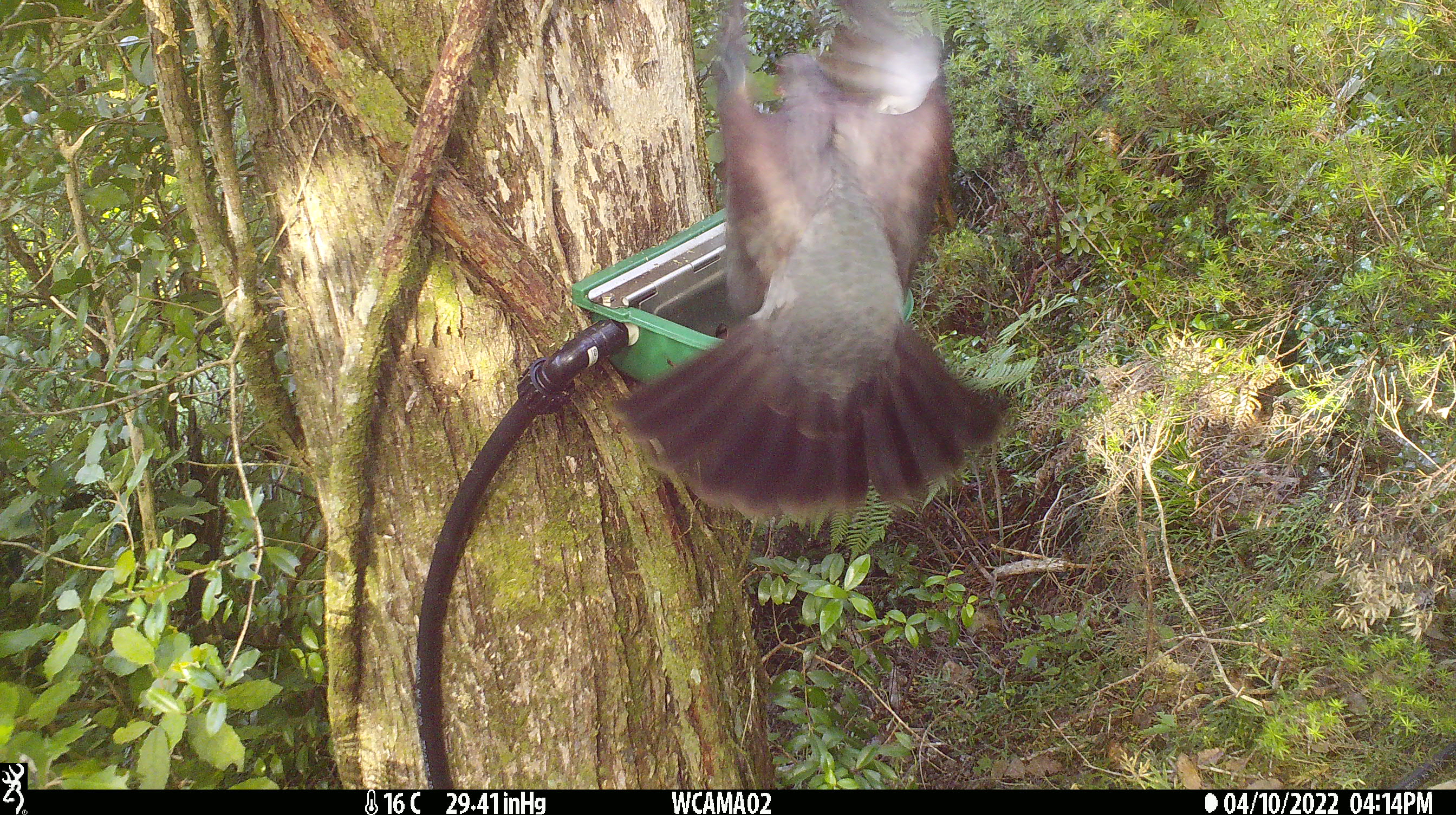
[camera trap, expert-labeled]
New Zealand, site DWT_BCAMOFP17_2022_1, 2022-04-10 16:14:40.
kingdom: Animalia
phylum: Chordata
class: Aves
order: Columbiformes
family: Columbidae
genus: Hemiphaga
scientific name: Hemiphaga novaeseelandiae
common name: new zealand pigeon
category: kereru